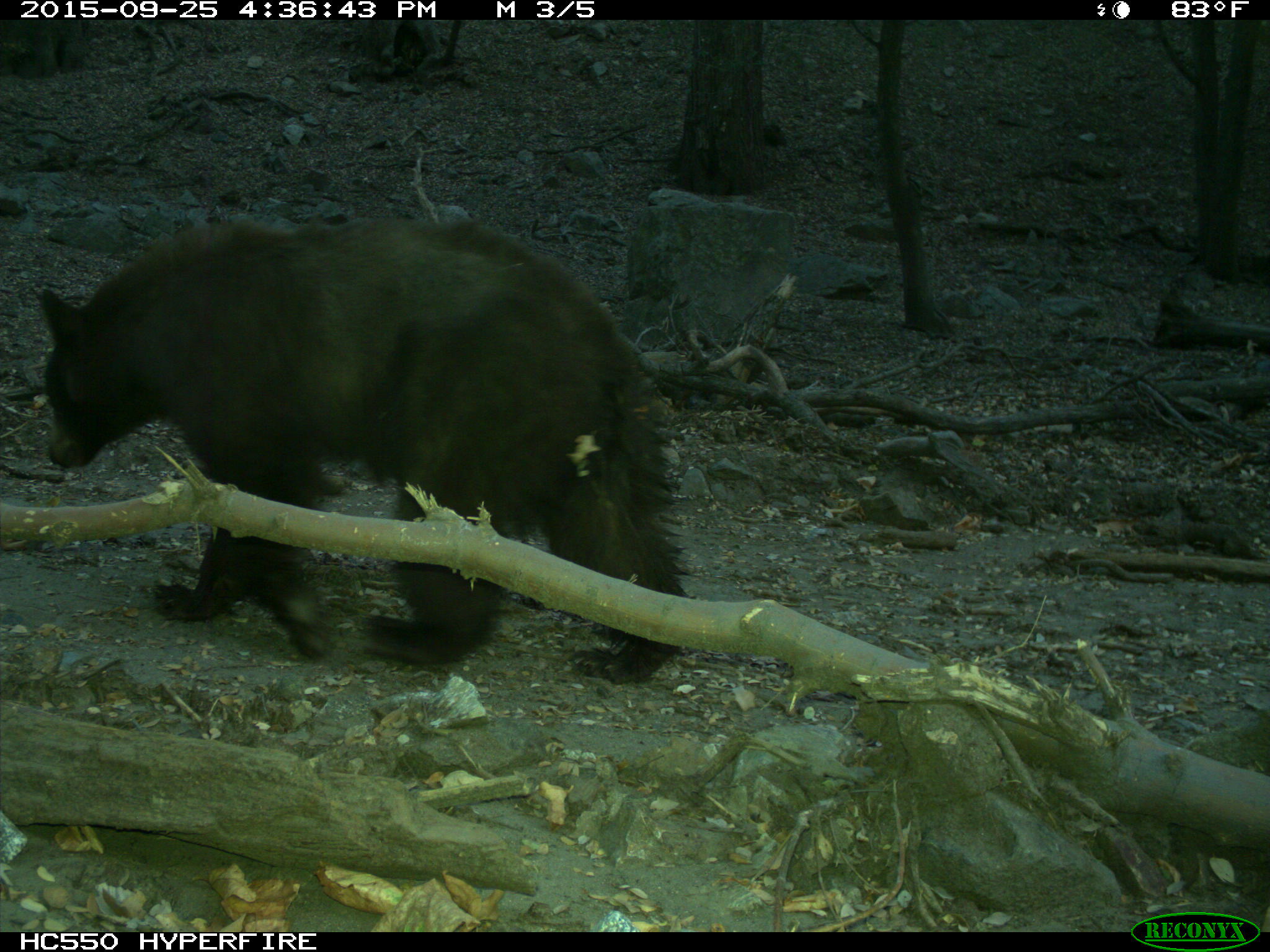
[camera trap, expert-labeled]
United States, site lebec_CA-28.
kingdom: Animalia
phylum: Chordata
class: Mammalia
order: Carnivora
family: Ursidae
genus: Ursus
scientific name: Ursus americanus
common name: american black bear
Ursus americanus (american black bear).